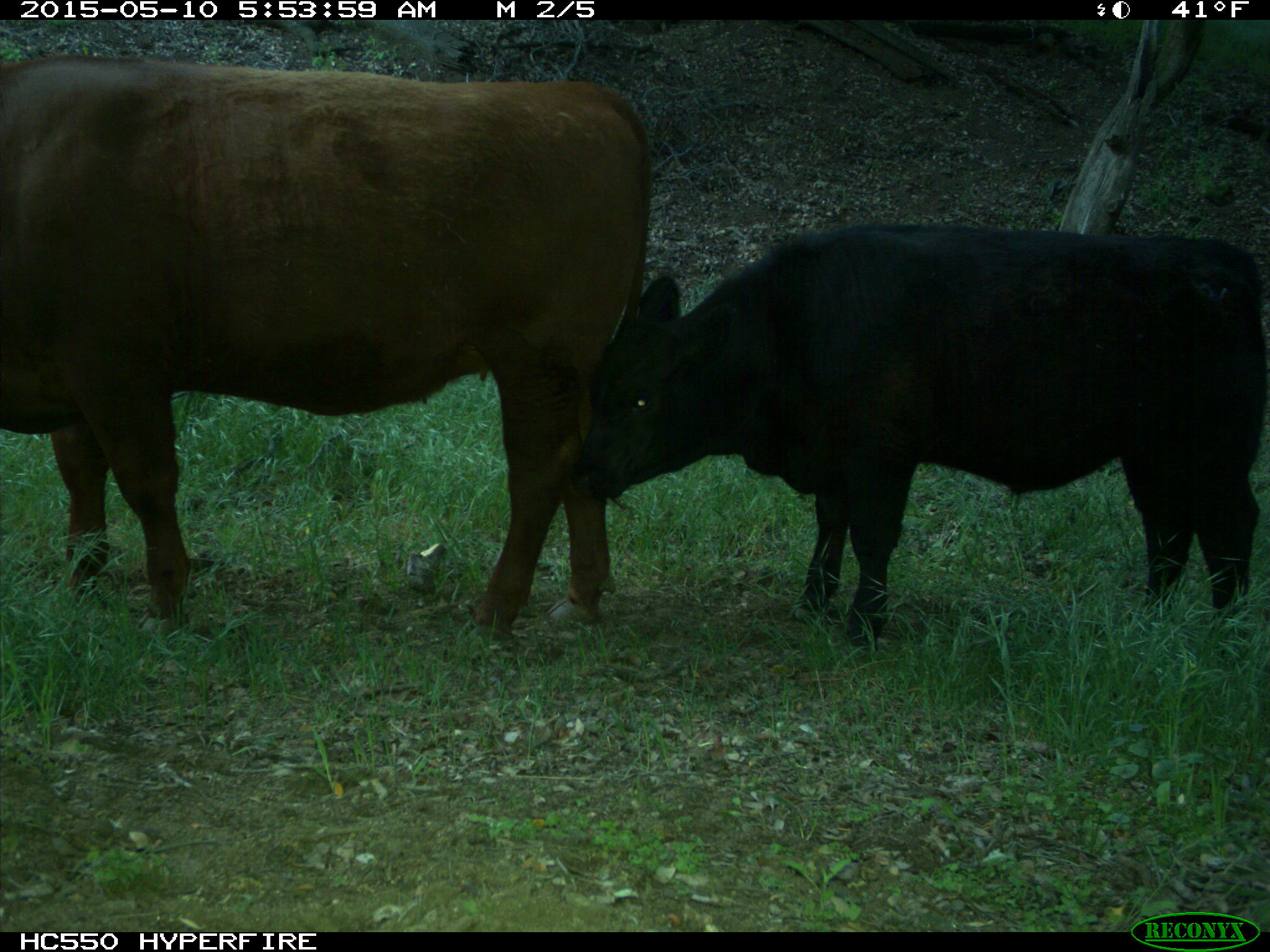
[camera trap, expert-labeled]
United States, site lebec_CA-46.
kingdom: Animalia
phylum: Chordata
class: Mammalia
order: Artiodactyla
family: Bovidae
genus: Bos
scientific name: Bos taurus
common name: domestic cow